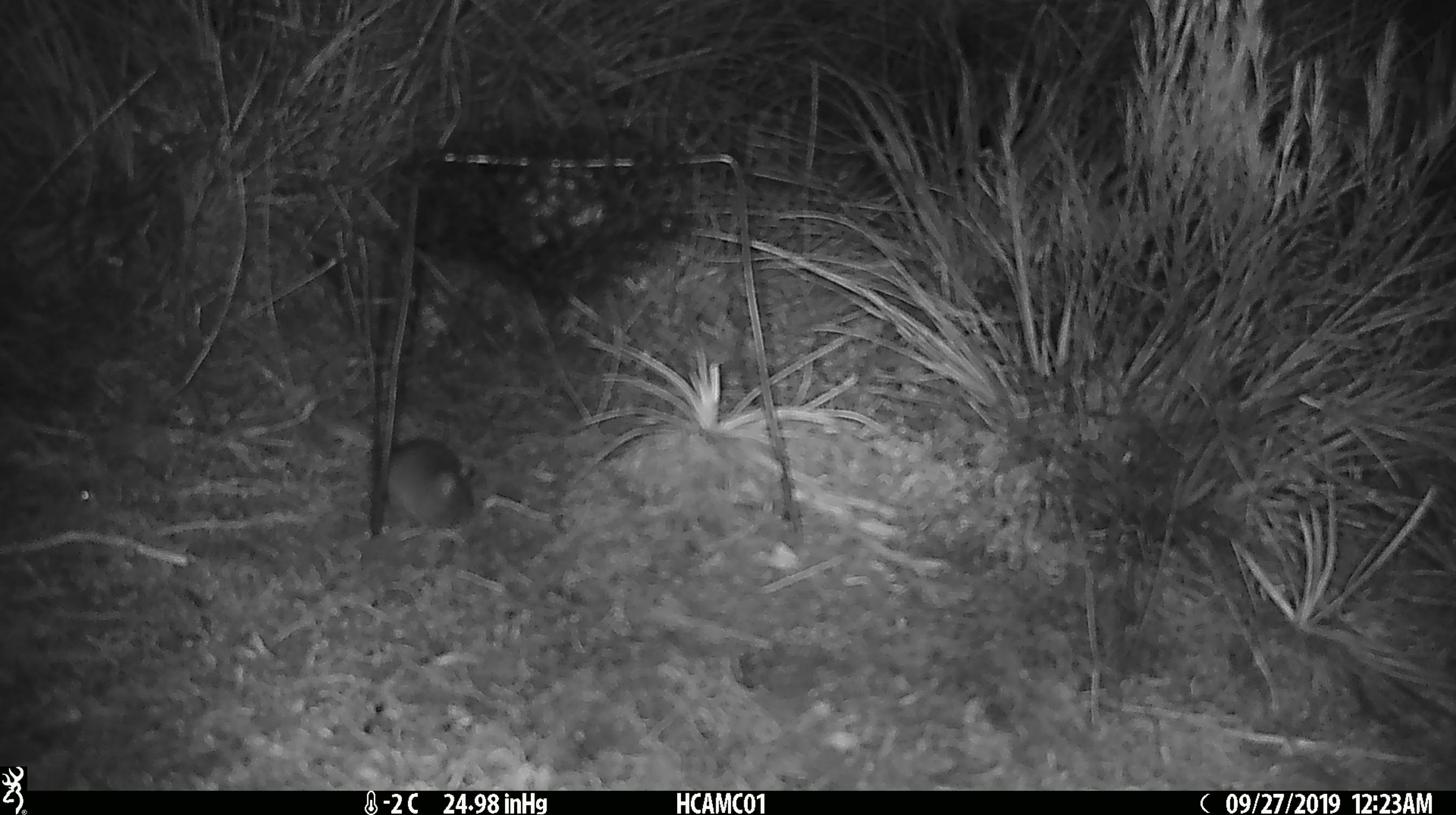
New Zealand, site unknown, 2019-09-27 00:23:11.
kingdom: Animalia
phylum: Chordata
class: Mammalia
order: Rodentia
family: Muridae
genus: Mus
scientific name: Mus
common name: mouse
Mouse (Mus).